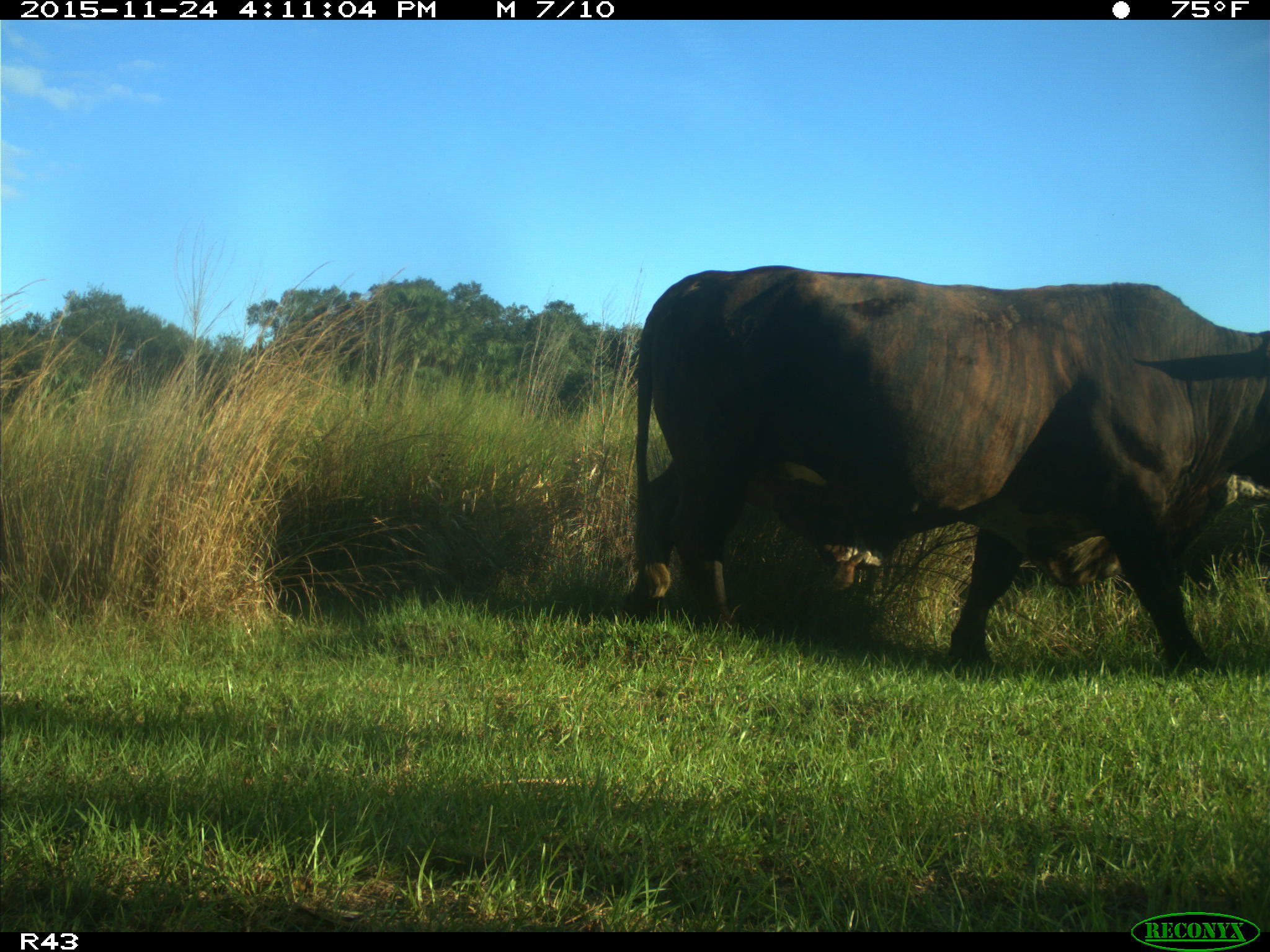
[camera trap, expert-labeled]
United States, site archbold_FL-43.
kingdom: Animalia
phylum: Chordata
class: Mammalia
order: Artiodactyla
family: Bovidae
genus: Bos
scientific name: Bos taurus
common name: domestic cow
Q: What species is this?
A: Bos taurus (domestic cow).